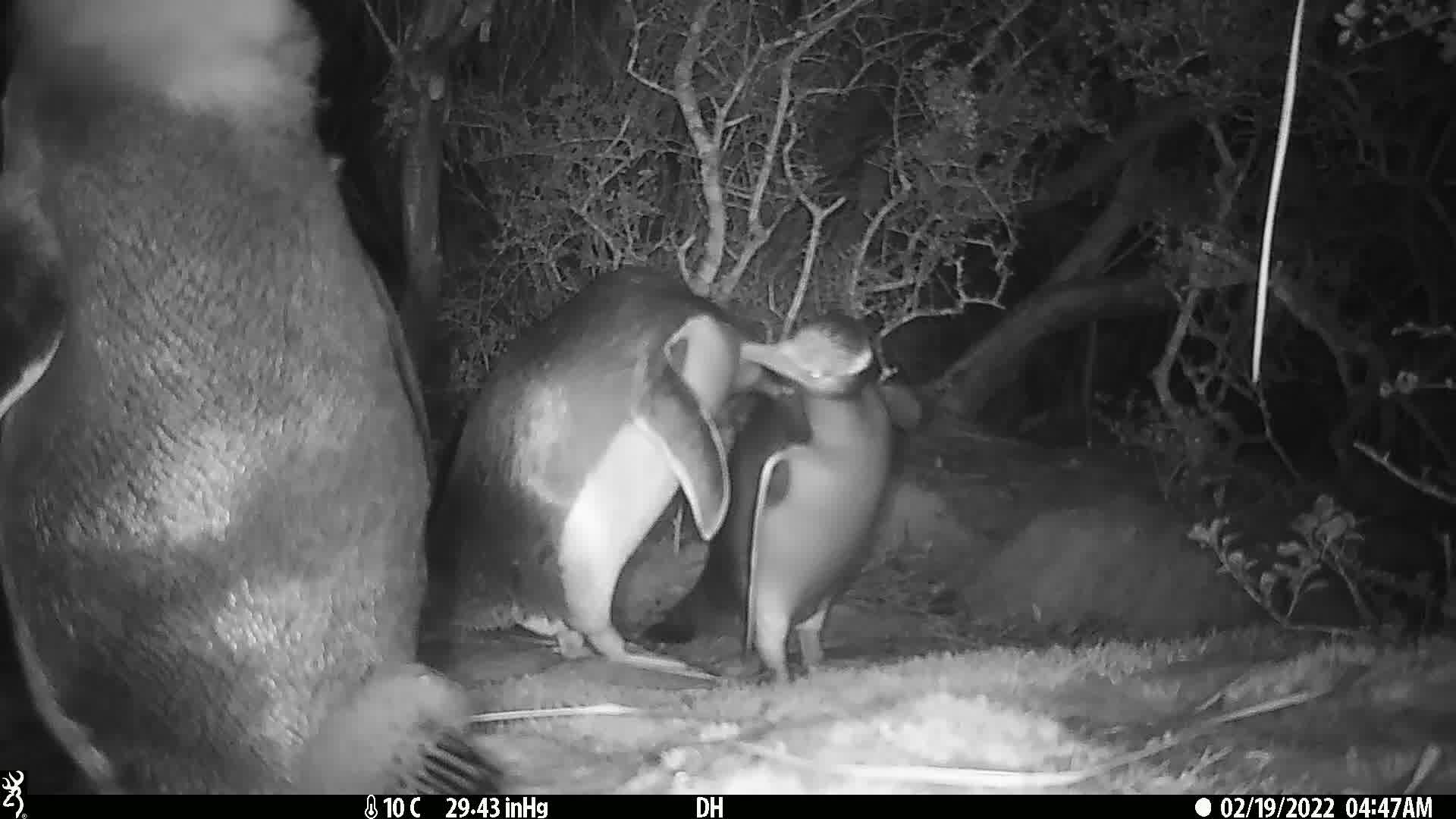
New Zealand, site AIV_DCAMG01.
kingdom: Animalia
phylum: Chordata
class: Aves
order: Sphenisciformes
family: Spheniscidae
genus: Megadyptes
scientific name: Megadyptes antipodes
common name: yellow-eyed penguin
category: yellow eyed penguin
Yellow eyed penguin (yellow-eyed penguin) (Megadyptes antipodes).